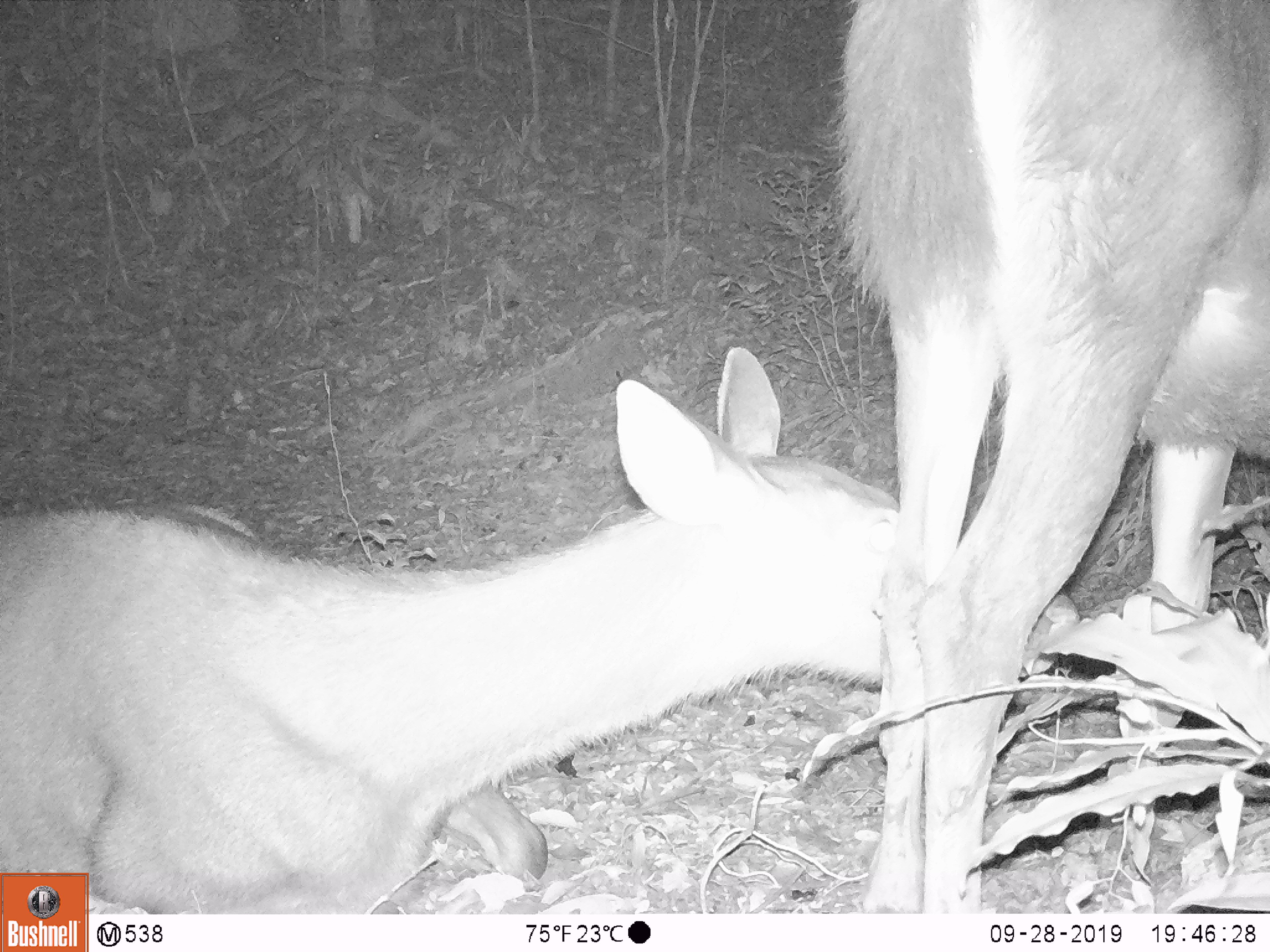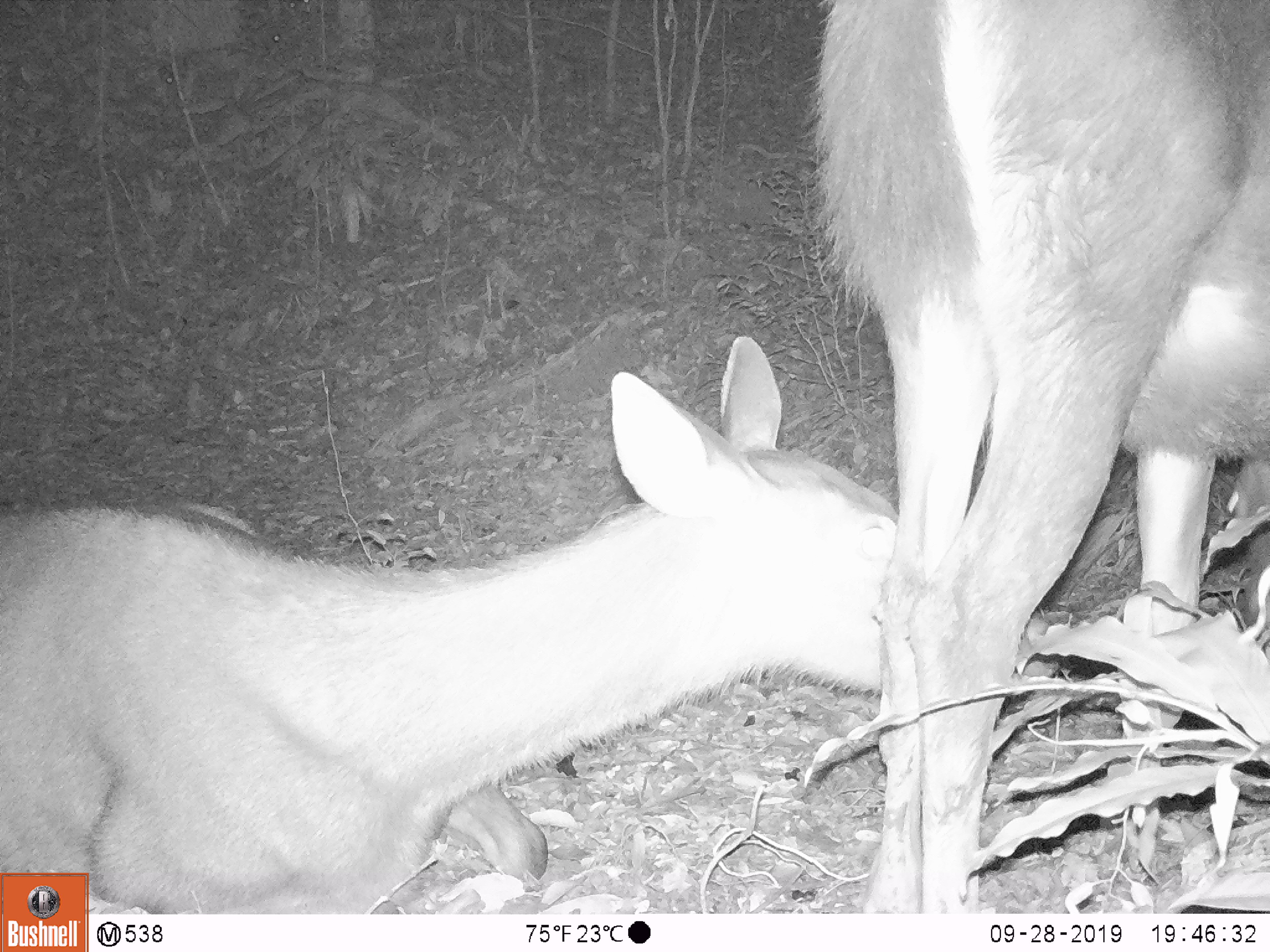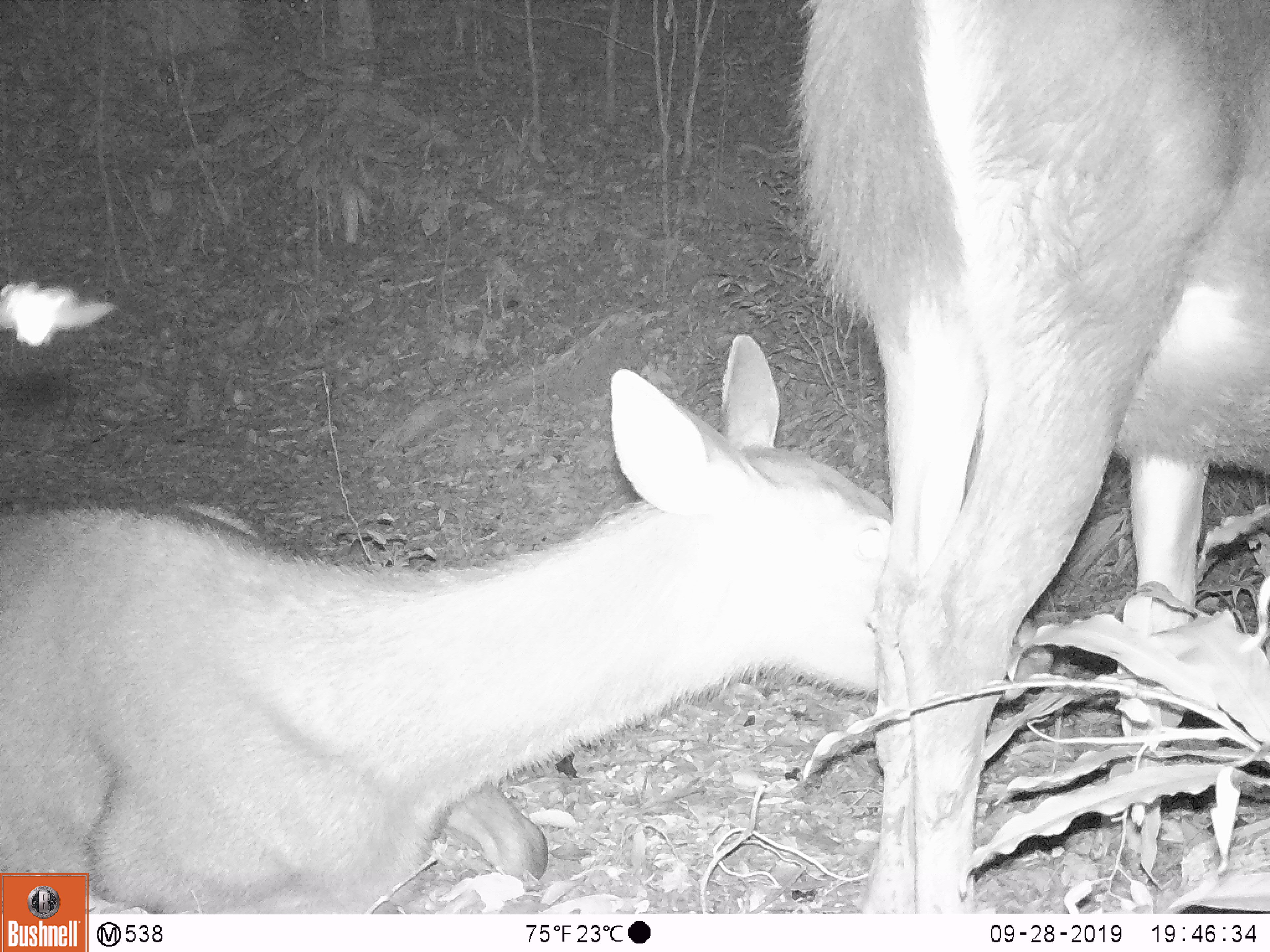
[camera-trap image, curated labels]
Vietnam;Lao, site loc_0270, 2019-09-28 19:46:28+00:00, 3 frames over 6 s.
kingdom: Animalia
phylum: Chordata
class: Mammalia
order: Artiodactyla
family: Cervidae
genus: Rusa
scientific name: Rusa unicolor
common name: sambar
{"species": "sambar (Rusa unicolor)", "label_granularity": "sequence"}